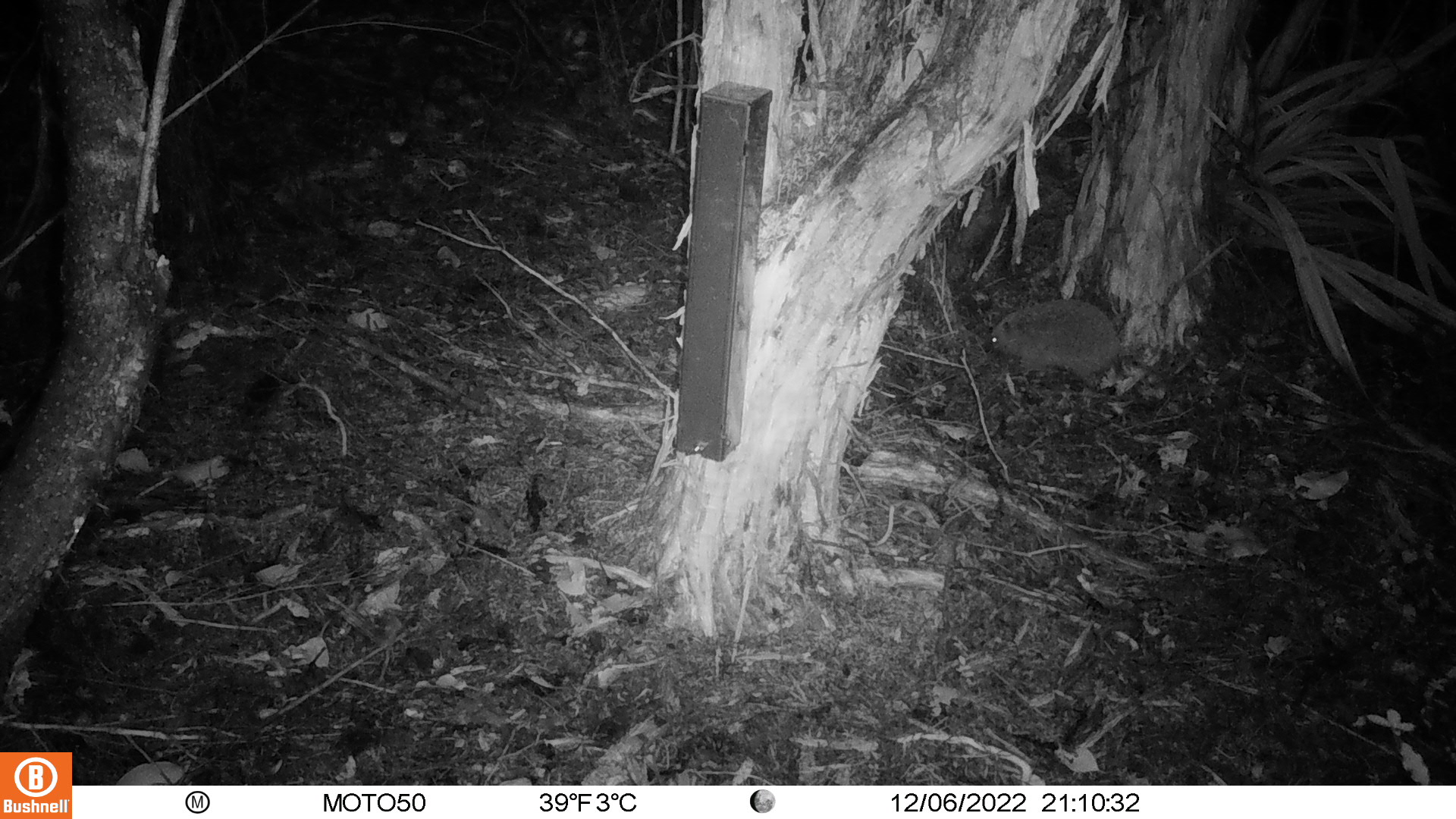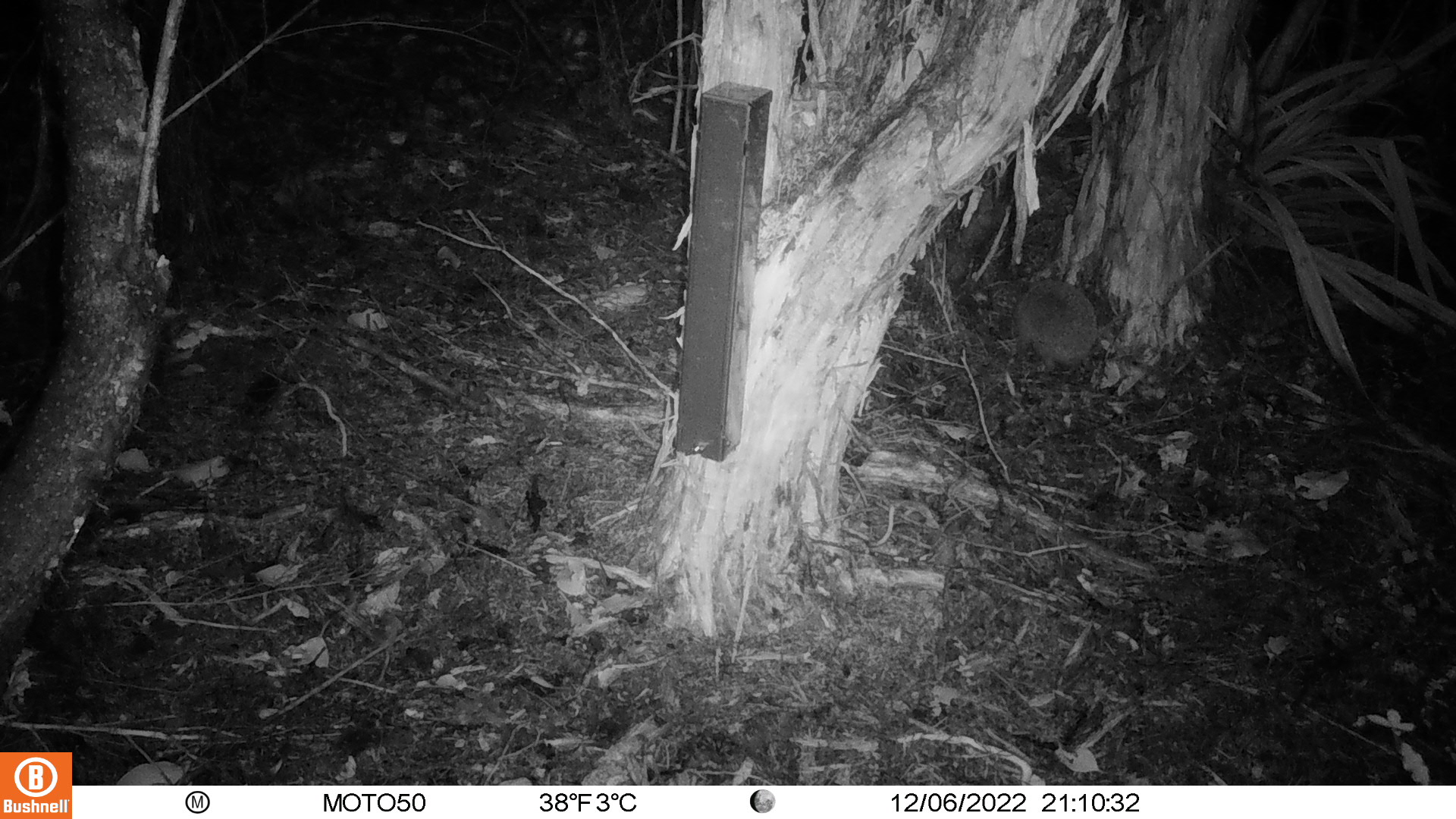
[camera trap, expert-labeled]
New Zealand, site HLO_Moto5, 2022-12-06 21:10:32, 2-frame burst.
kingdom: Animalia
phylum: Chordata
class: Mammalia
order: Eulipotyphla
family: Erinaceidae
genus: Erinaceus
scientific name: Erinaceus europaeus europaeus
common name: european hedgehog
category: hedgehog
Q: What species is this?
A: Hedgehog (european hedgehog) (Erinaceus europaeus europaeus).